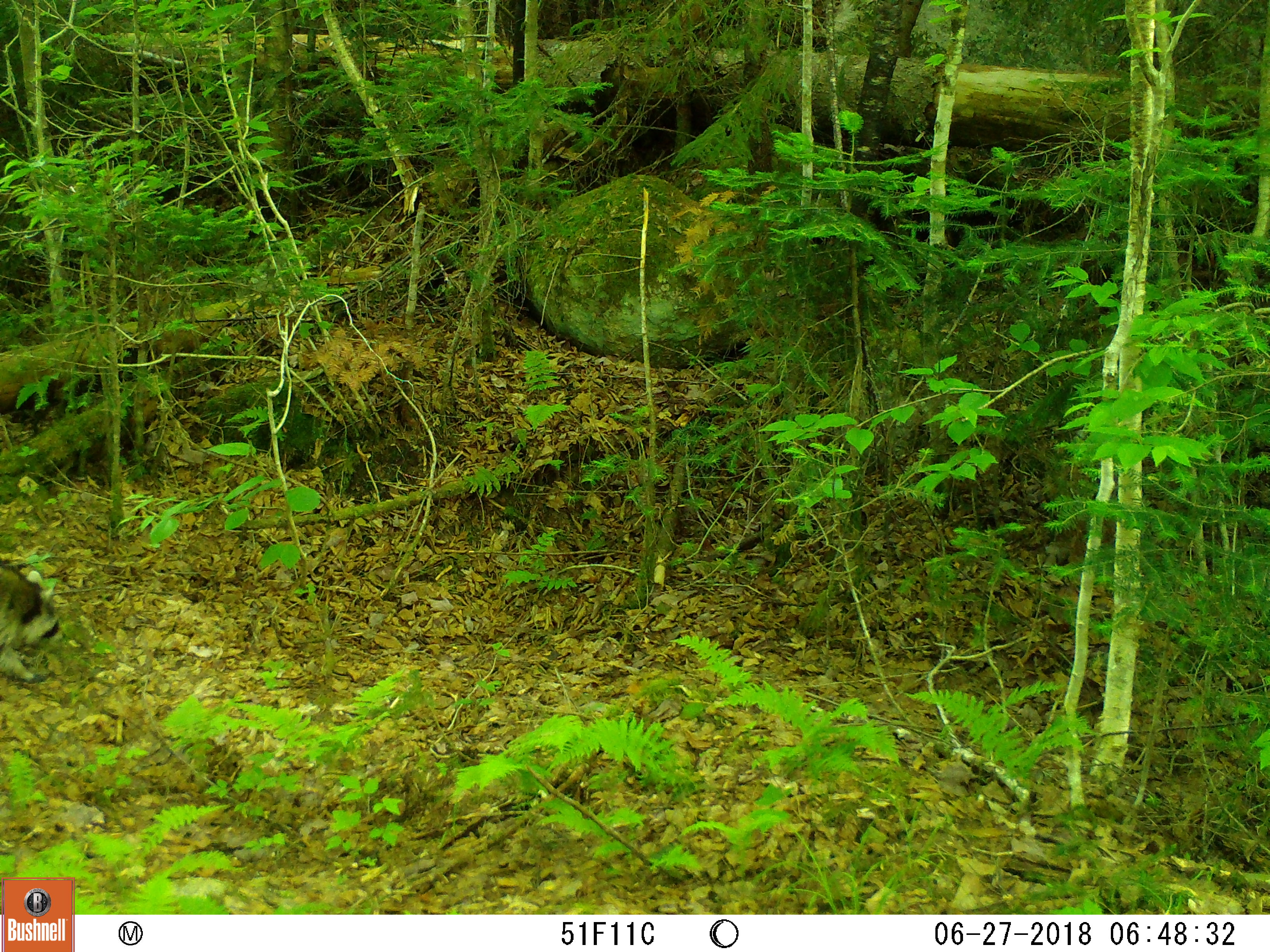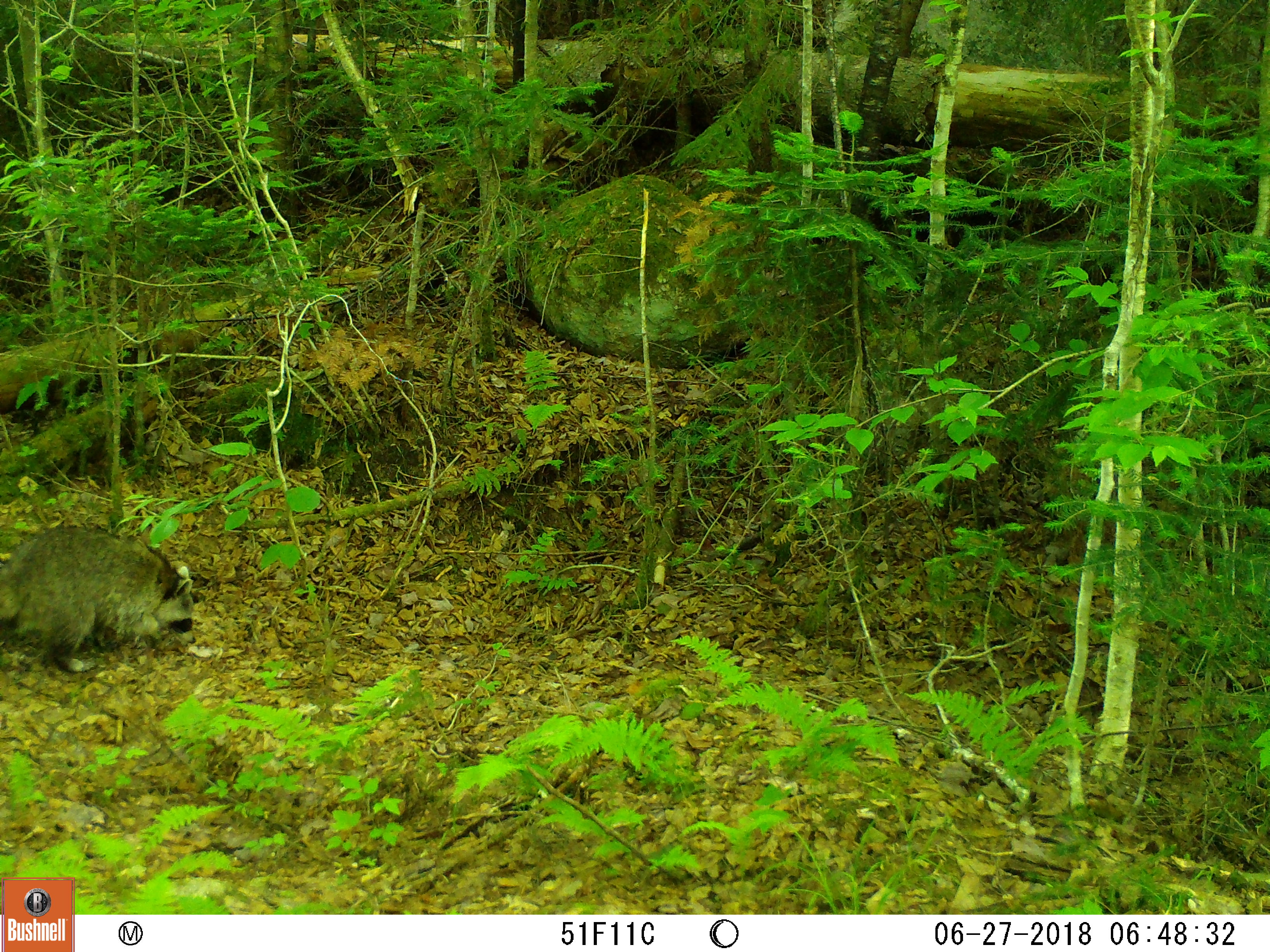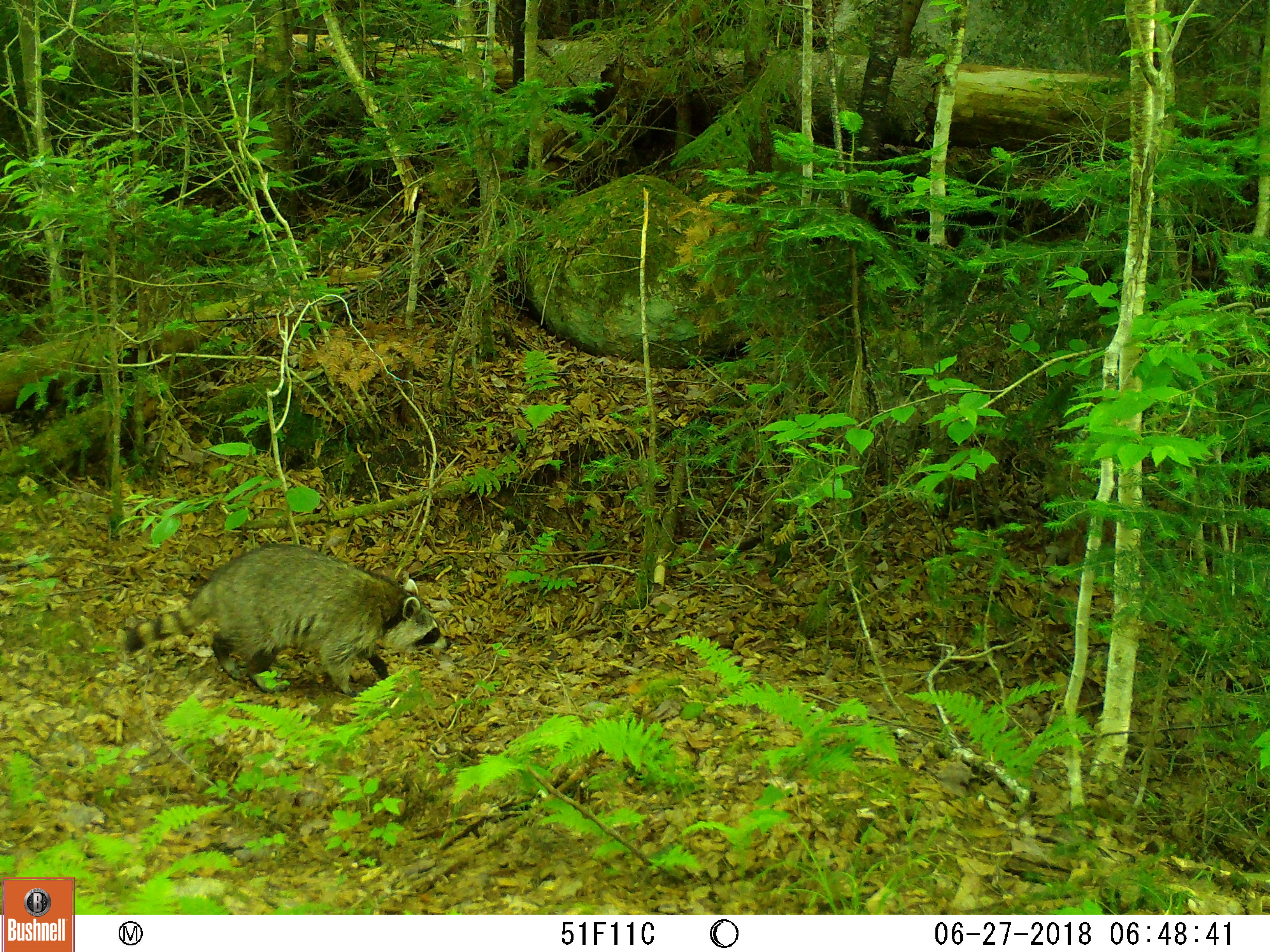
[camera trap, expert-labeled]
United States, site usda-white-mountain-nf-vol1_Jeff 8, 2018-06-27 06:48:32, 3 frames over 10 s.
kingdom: Animalia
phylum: Chordata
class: Mammalia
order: Carnivora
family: Procyonidae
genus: Procyon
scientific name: Procyon lotor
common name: raccoon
Raccoon (Procyon lotor).